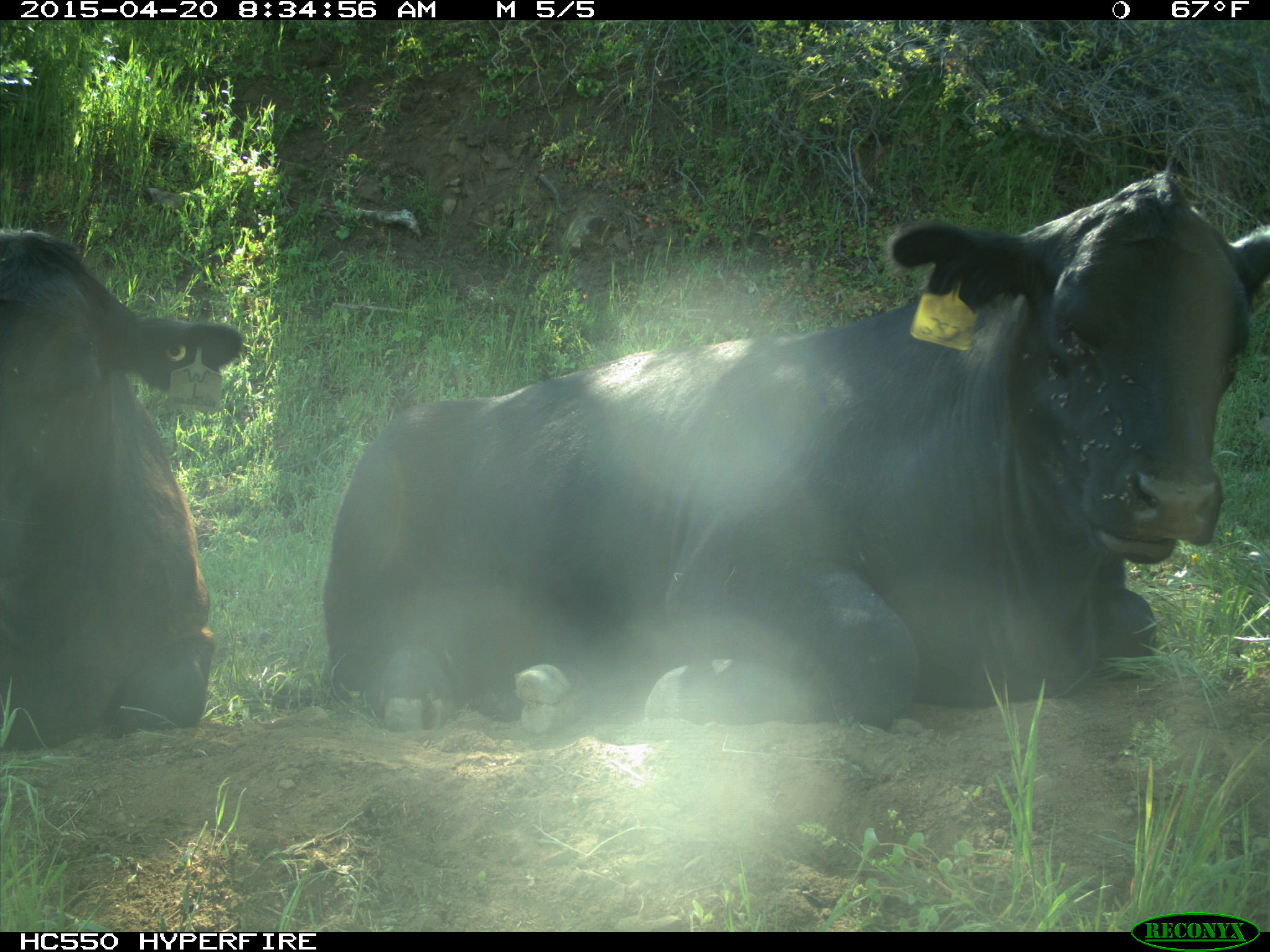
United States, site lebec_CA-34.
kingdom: Animalia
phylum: Chordata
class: Mammalia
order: Artiodactyla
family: Bovidae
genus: Bos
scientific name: Bos taurus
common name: domestic cow